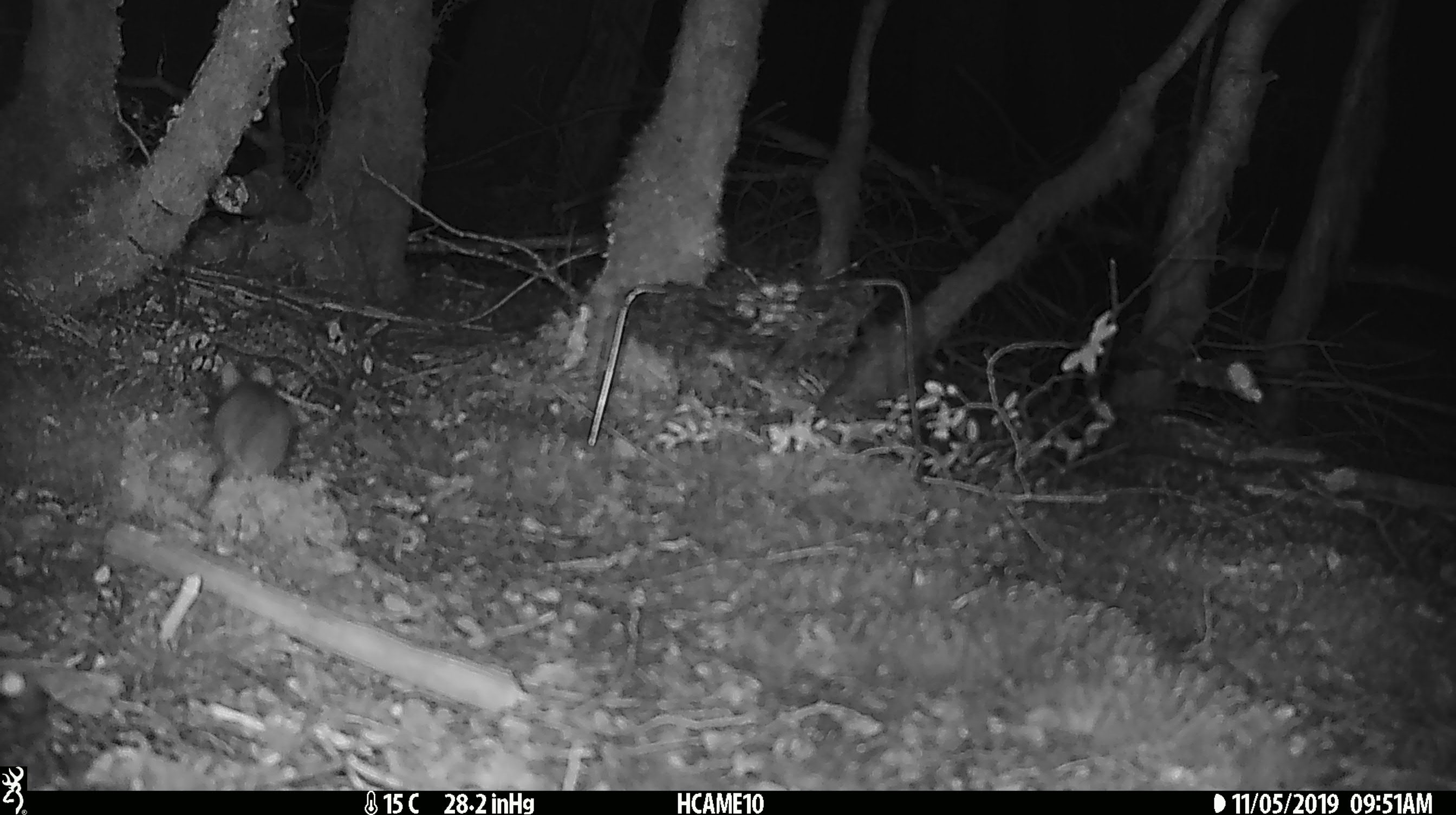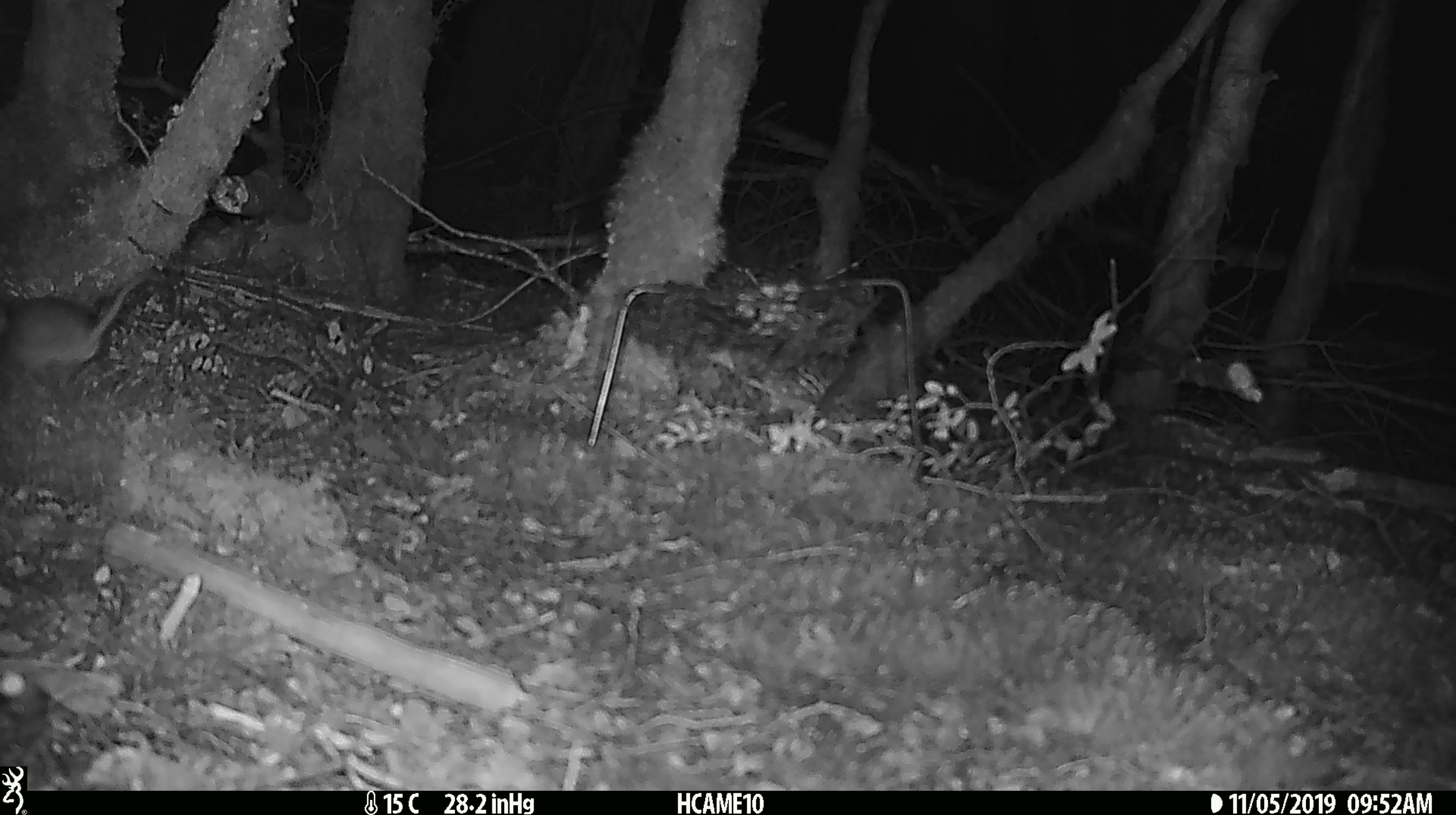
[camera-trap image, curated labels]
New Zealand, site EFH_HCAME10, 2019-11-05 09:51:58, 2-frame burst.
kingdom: Animalia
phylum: Chordata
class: Mammalia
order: Rodentia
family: Muridae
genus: Mus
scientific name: Mus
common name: mouse